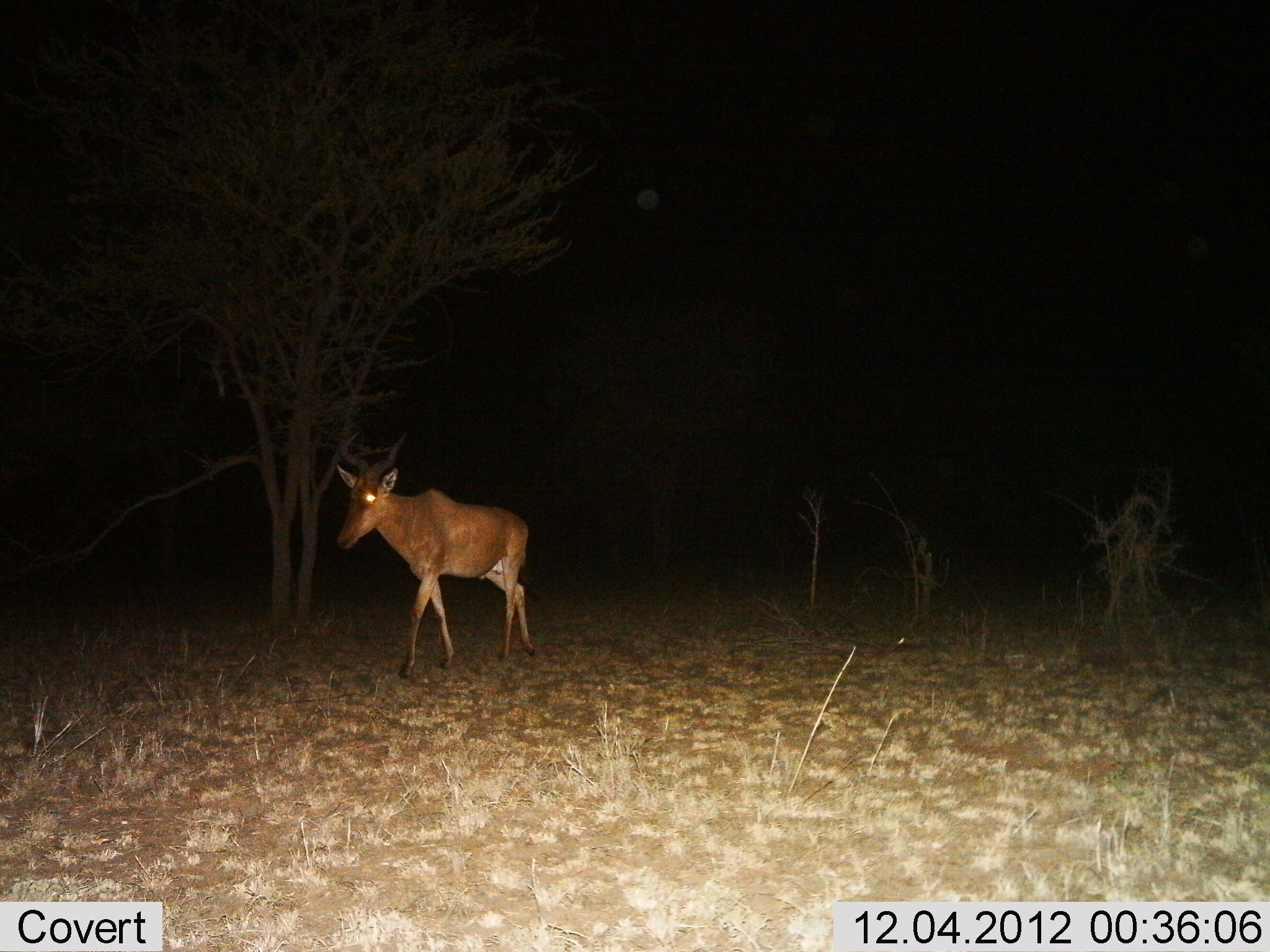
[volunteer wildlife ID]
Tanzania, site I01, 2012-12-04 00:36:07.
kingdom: Animalia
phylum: Chordata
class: Mammalia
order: Artiodactyla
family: Bovidae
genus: Alcelaphus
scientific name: Alcelaphus buselaphus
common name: hartebeest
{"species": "hartebeest (Alcelaphus buselaphus)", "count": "1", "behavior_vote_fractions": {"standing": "9%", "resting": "0%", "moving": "91%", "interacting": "0%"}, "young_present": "0%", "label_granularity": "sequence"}